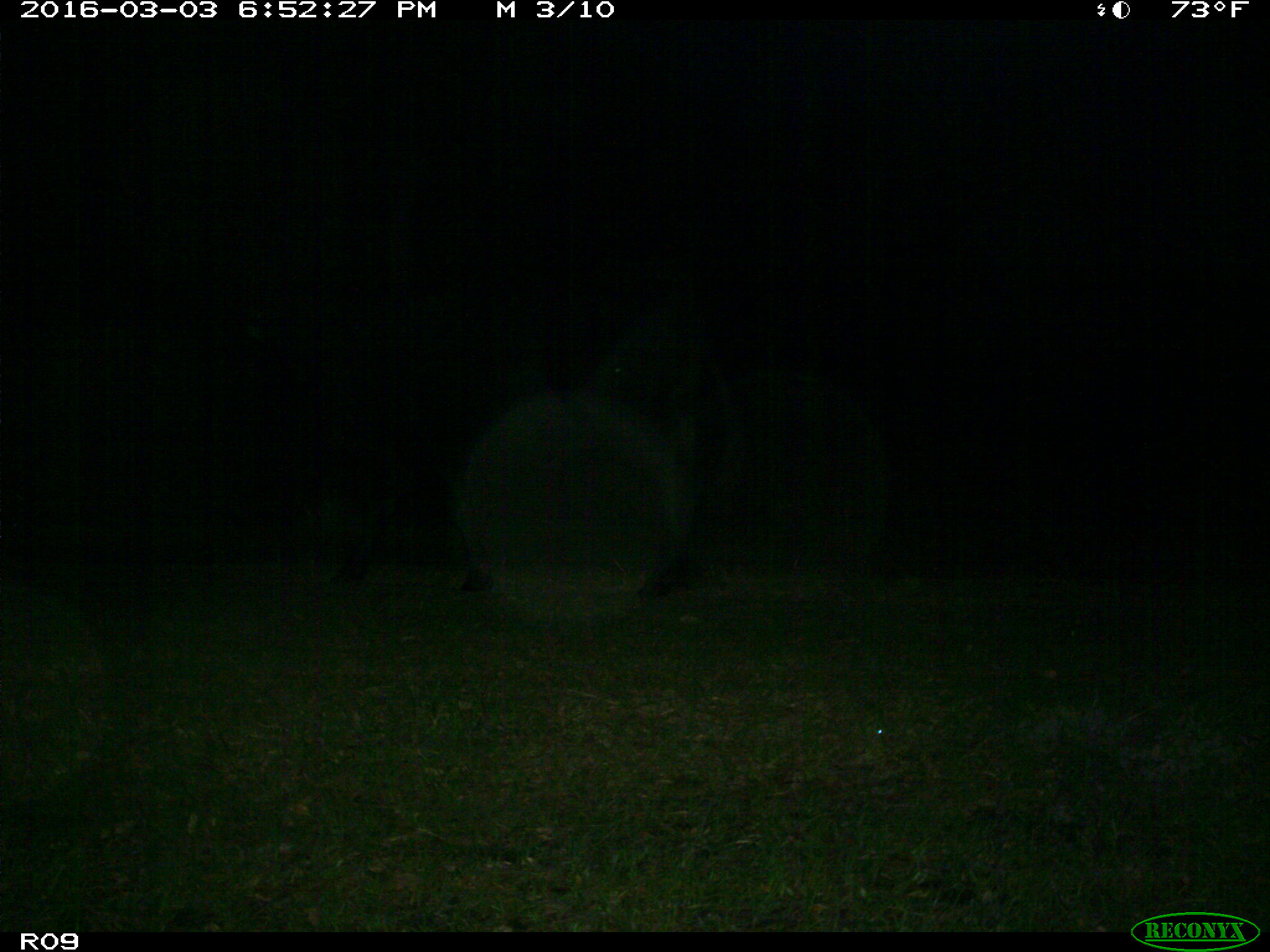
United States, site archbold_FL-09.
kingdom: Animalia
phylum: Chordata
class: Mammalia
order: Artiodactyla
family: Bovidae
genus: Bos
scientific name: Bos taurus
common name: domestic cow